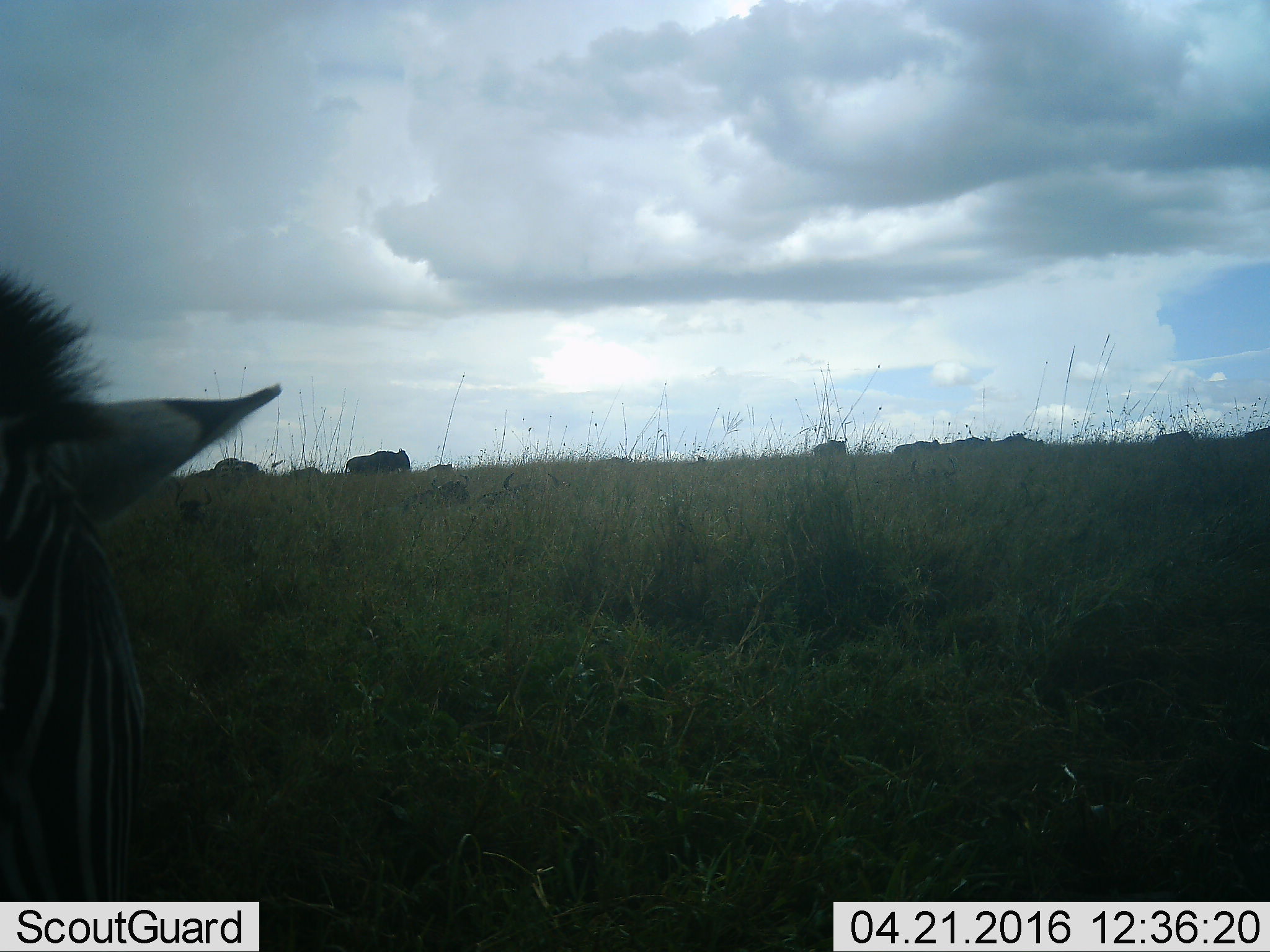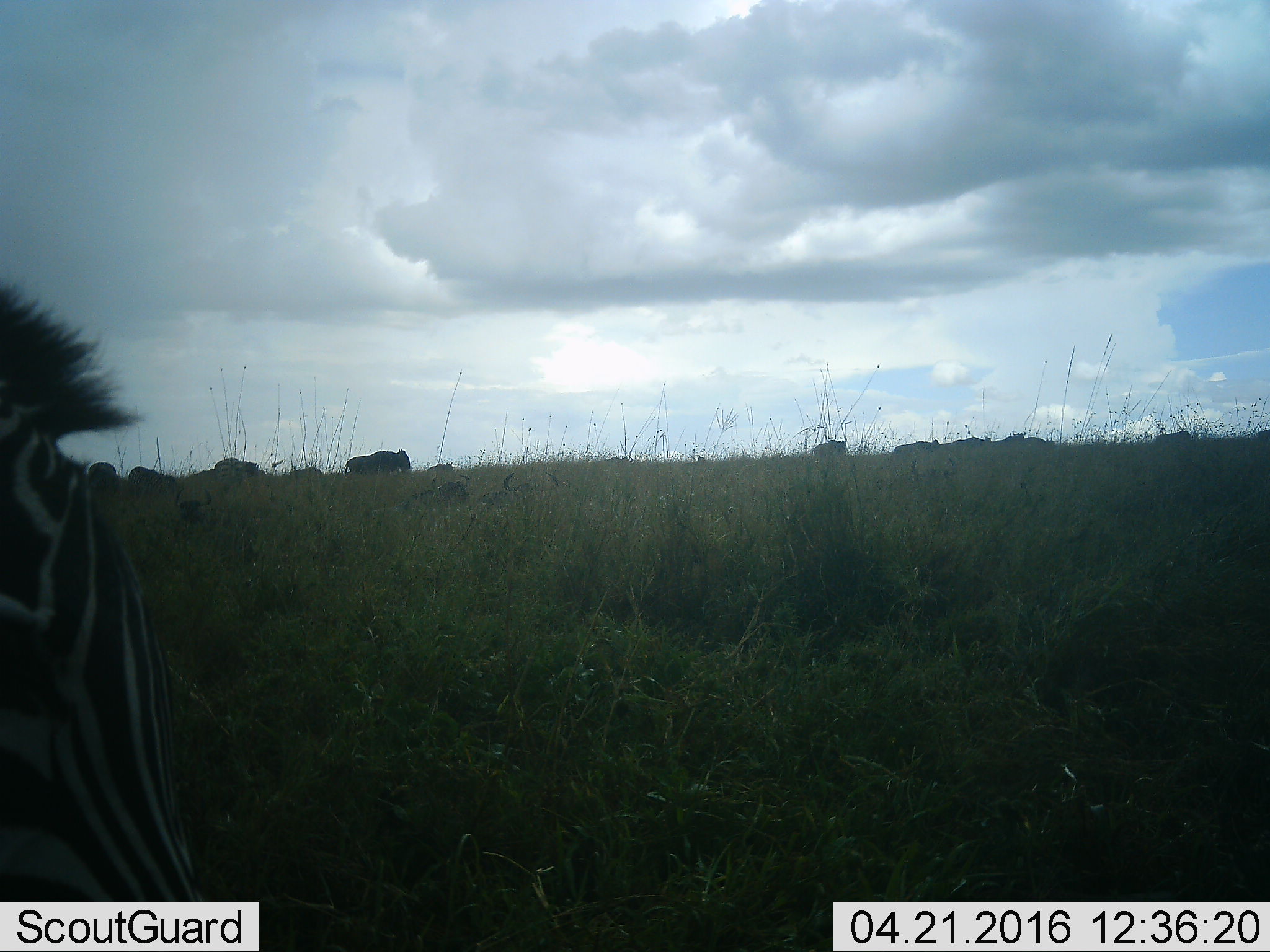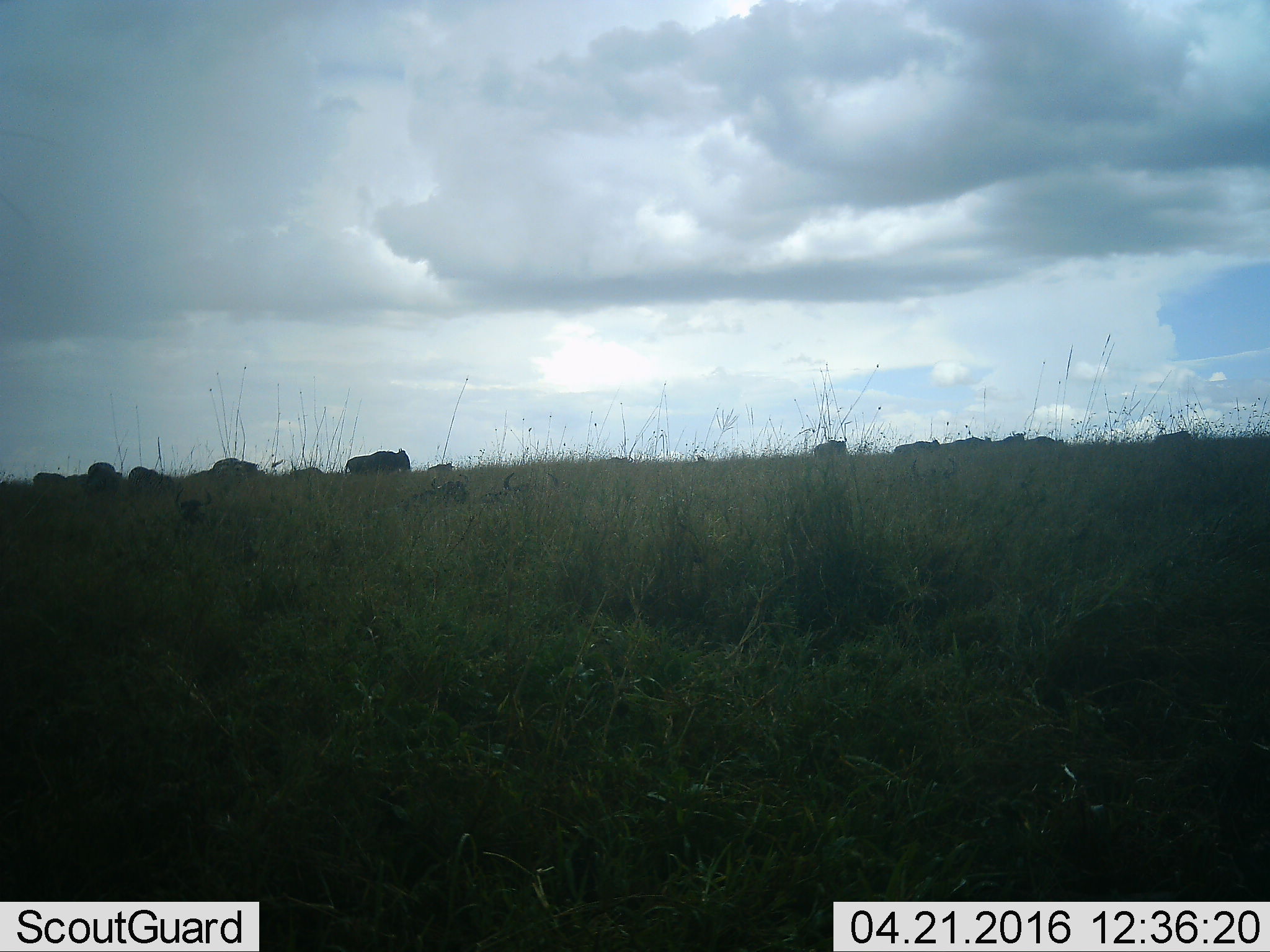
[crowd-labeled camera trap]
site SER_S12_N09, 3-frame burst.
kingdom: Animalia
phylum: Chordata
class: Mammalia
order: Perissodactyla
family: Equidae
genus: Equus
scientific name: Equus quagga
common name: plains zebra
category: zebraplains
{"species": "zebraplains (plains zebra) (Equus quagga)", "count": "1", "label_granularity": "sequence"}